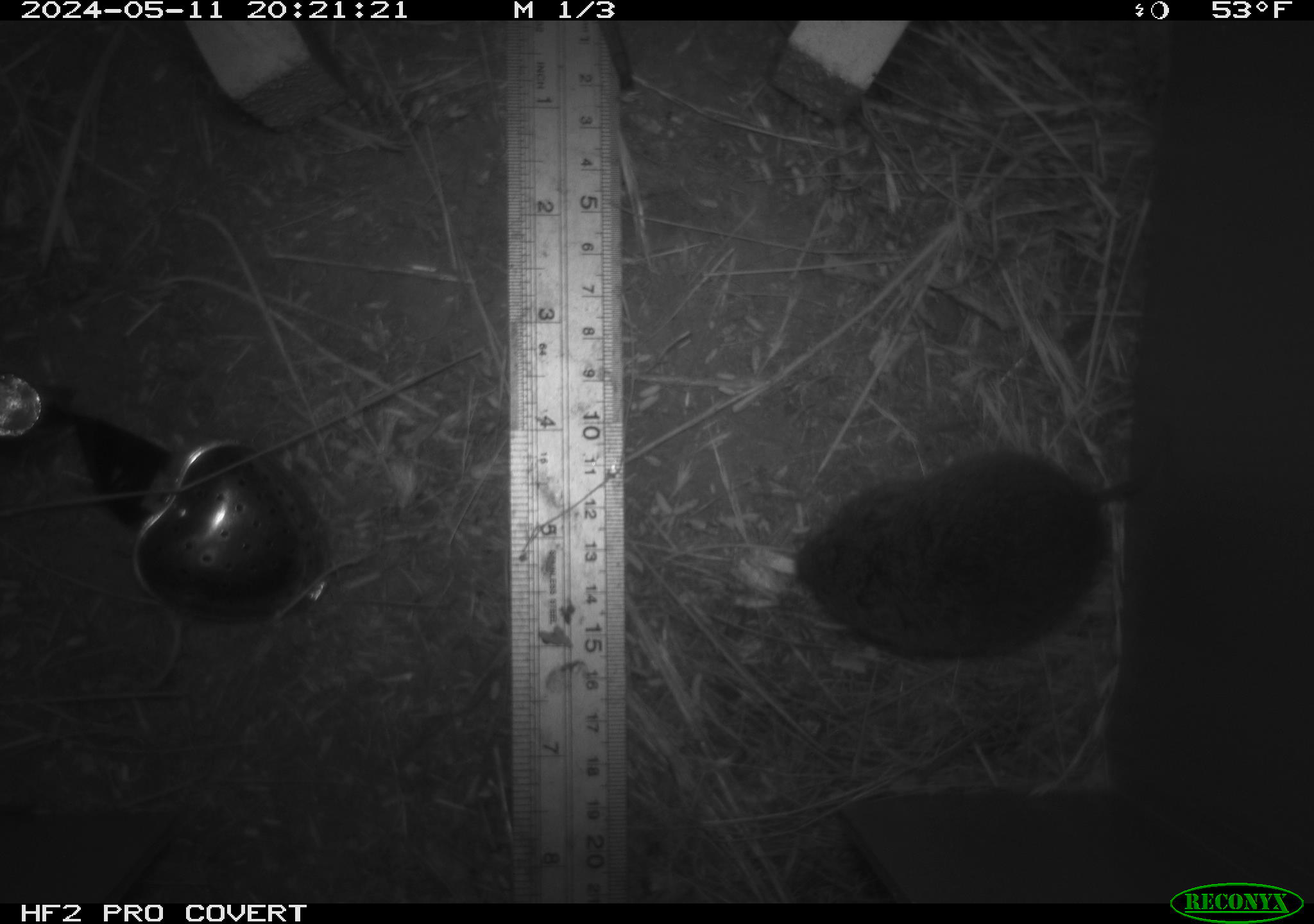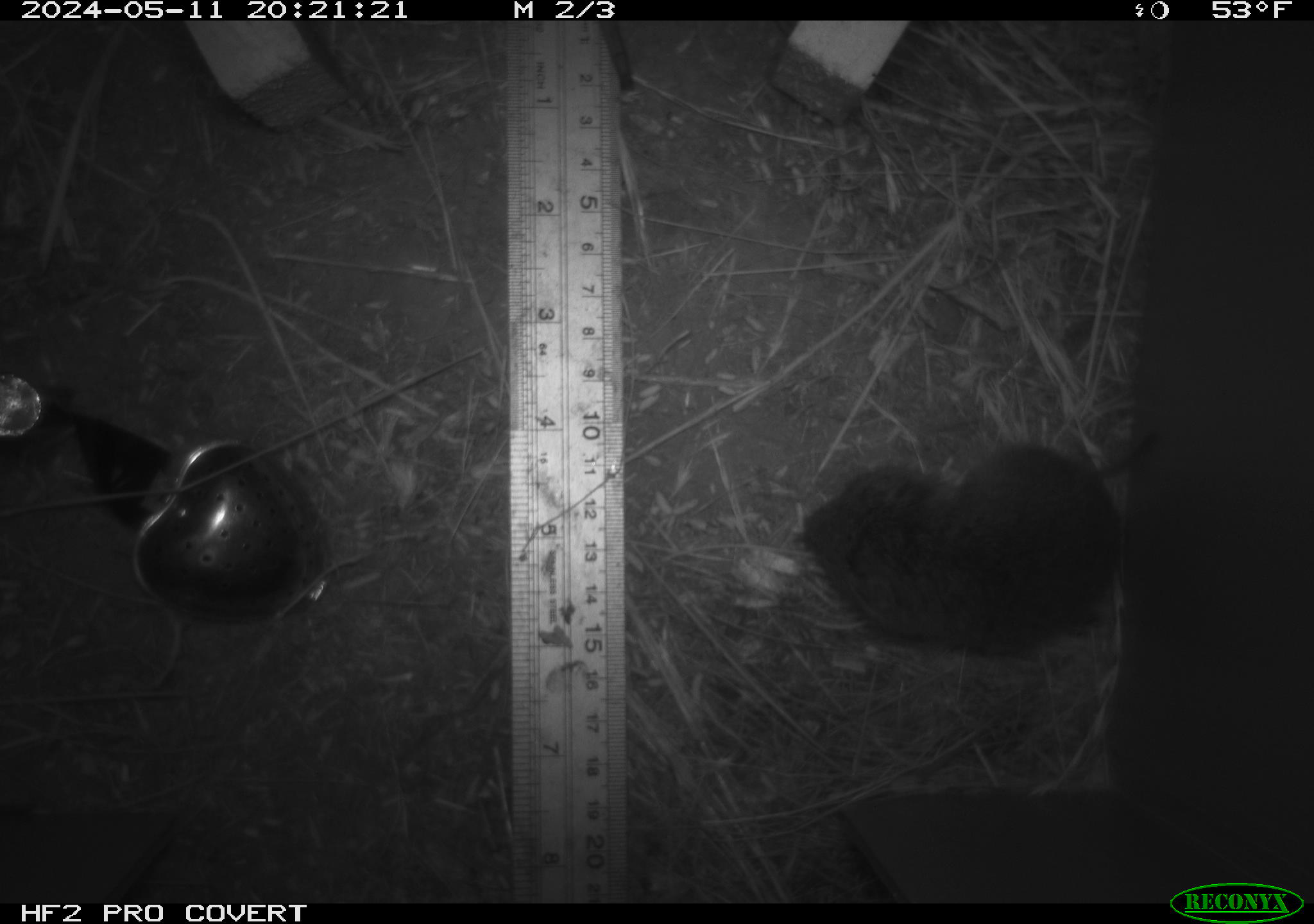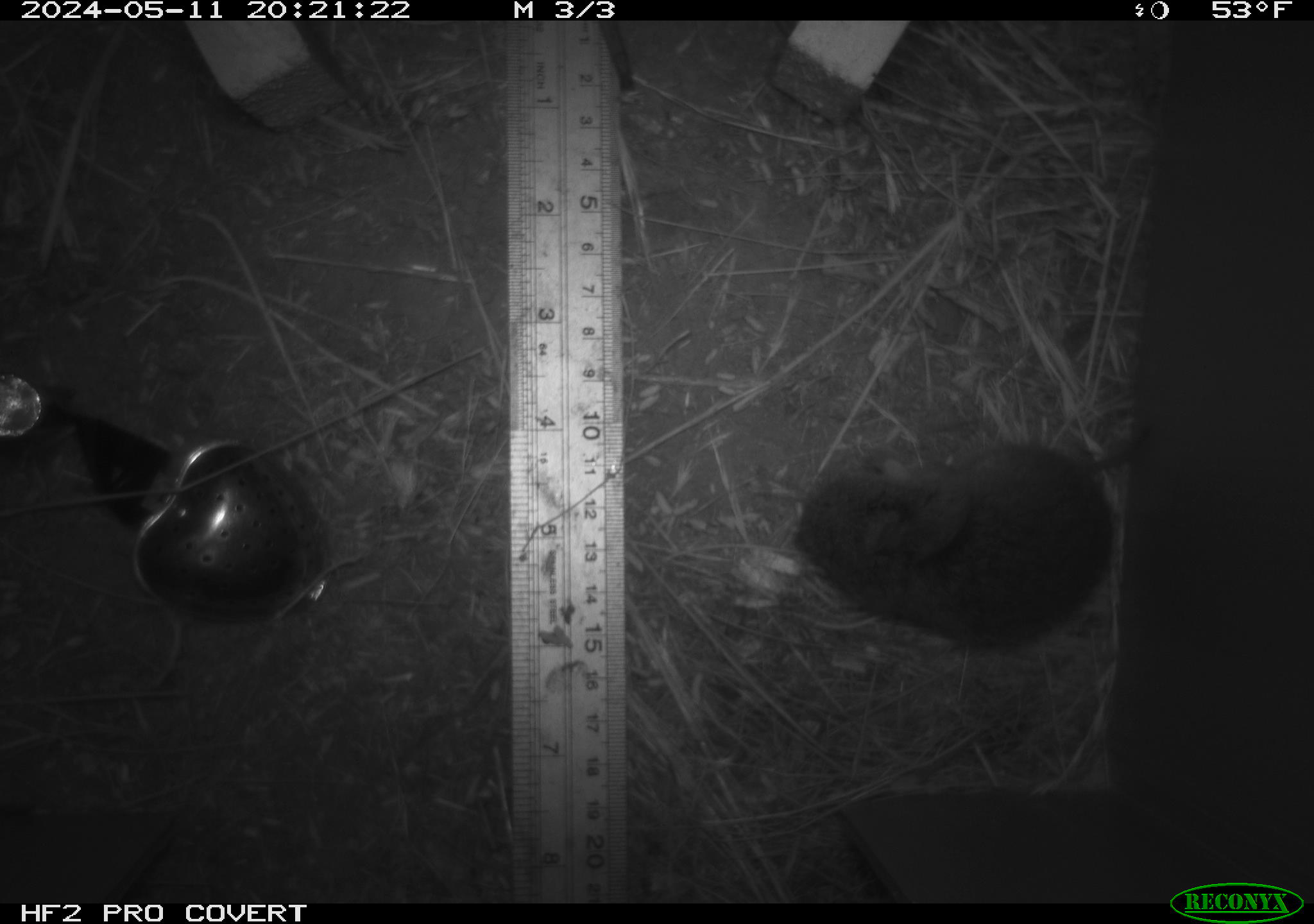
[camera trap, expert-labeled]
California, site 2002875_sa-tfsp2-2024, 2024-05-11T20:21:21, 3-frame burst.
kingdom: Animalia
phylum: Chordata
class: Mammalia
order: Rodentia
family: Cricetidae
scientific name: Arvicolinae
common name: voles, lemmings, and muskrats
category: arvicolinae subfamily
Arvicolinae subfamily (voles, lemmings, and muskrats) (Arvicolinae).